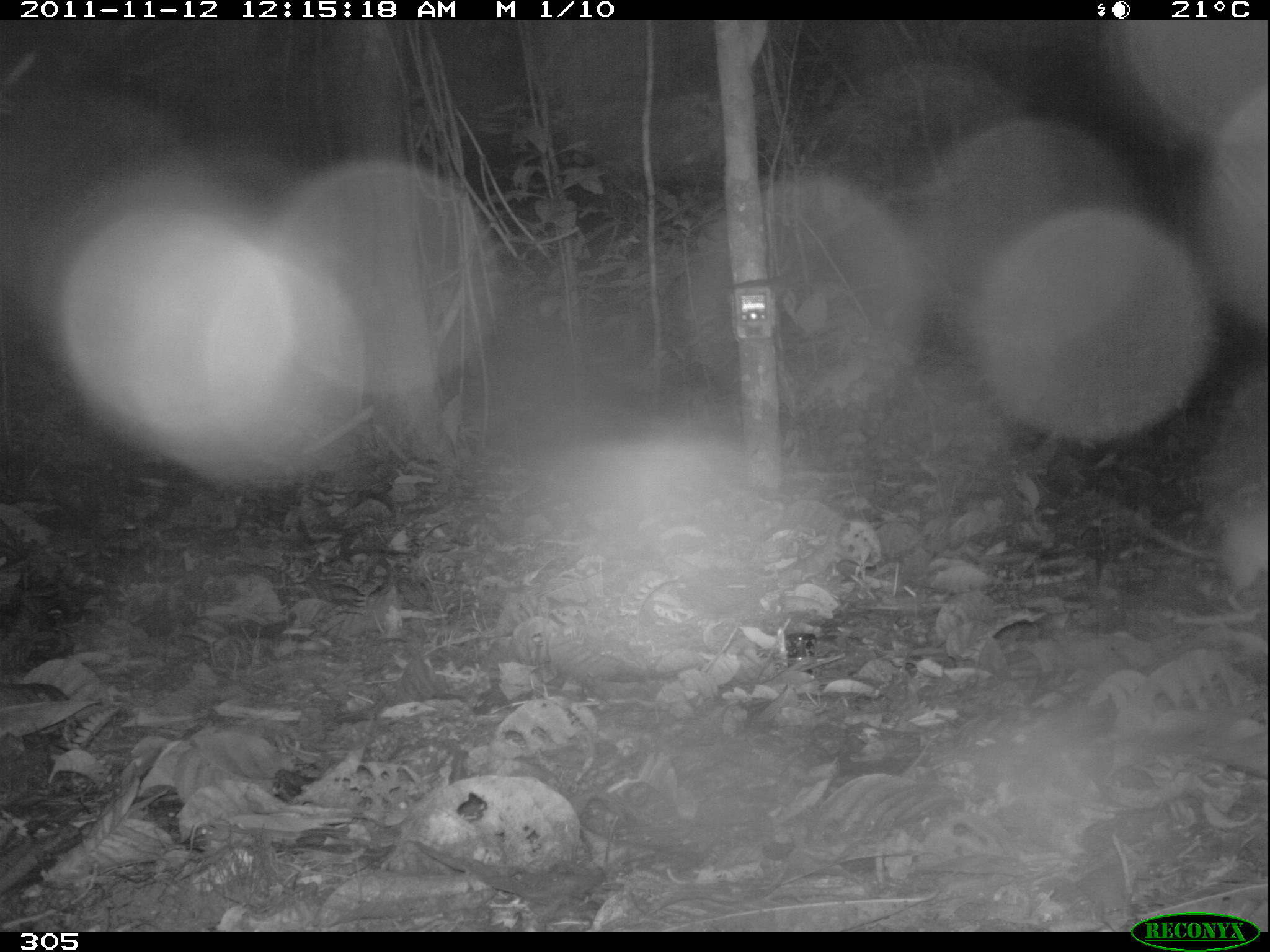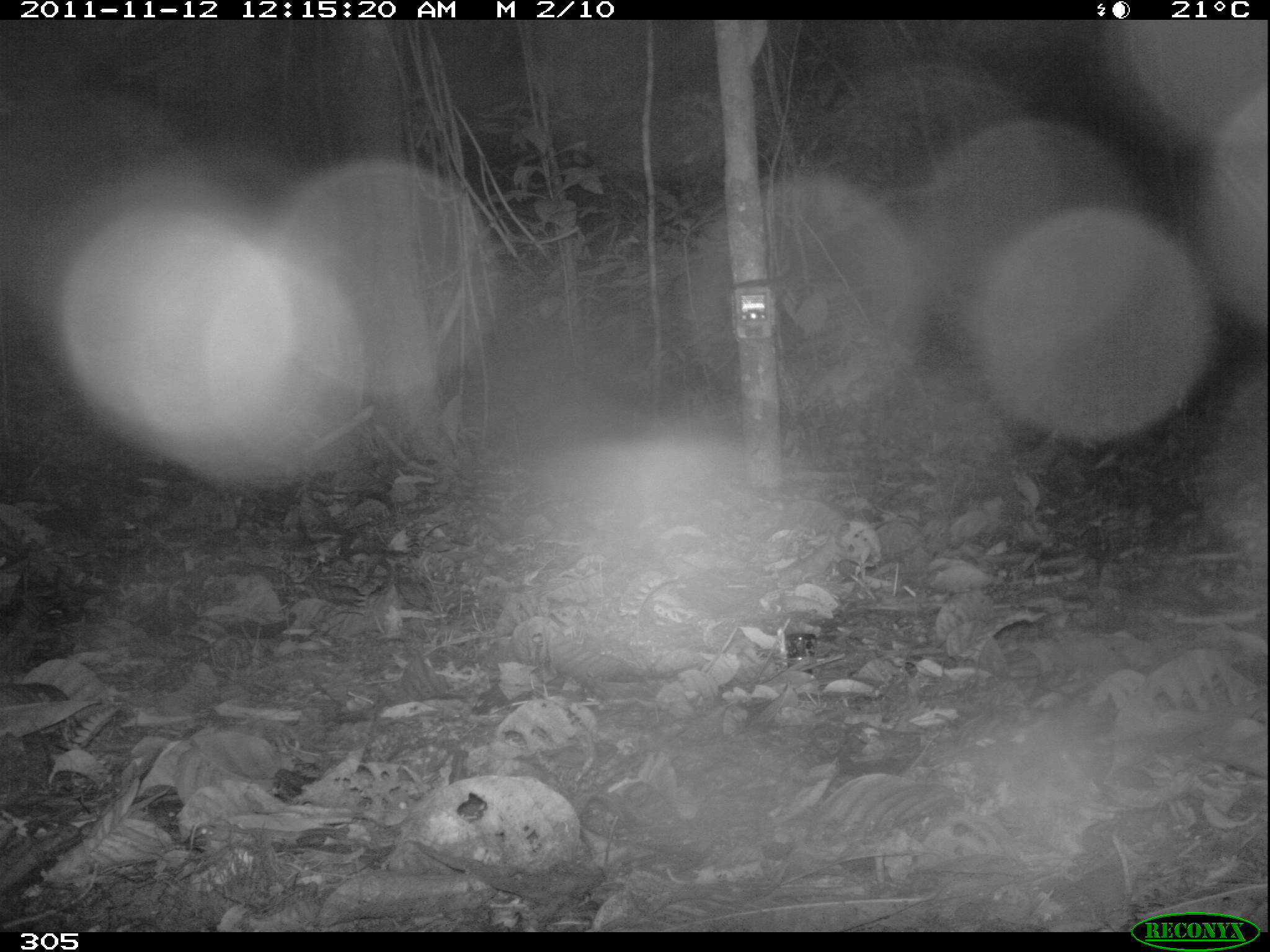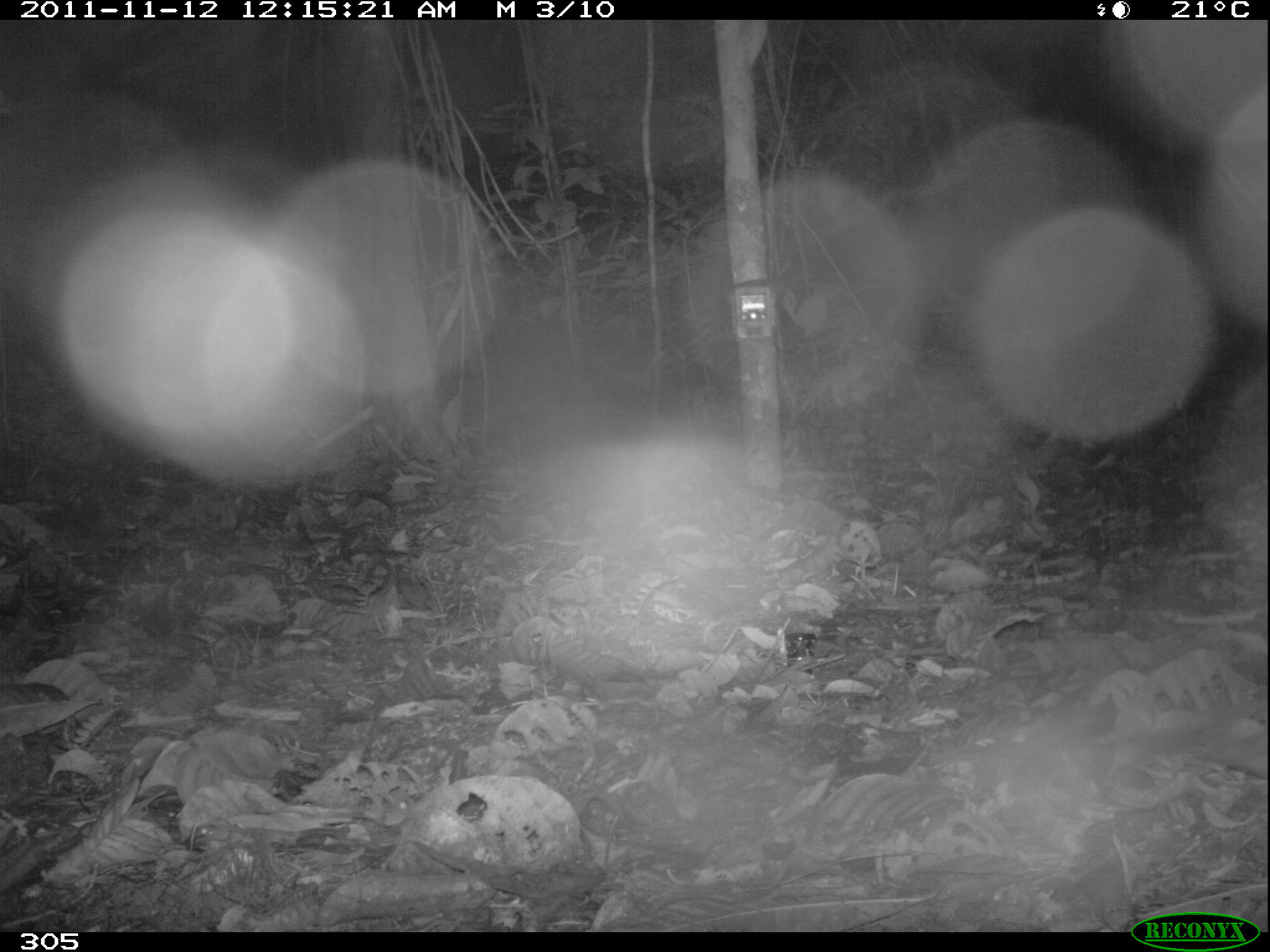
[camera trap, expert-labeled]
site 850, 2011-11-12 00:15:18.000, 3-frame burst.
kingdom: Animalia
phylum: Chordata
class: Mammalia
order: Rodentia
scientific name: Rodentia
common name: rodents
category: unknown rodent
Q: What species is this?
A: Unknown rodent (rodents) (Rodentia).